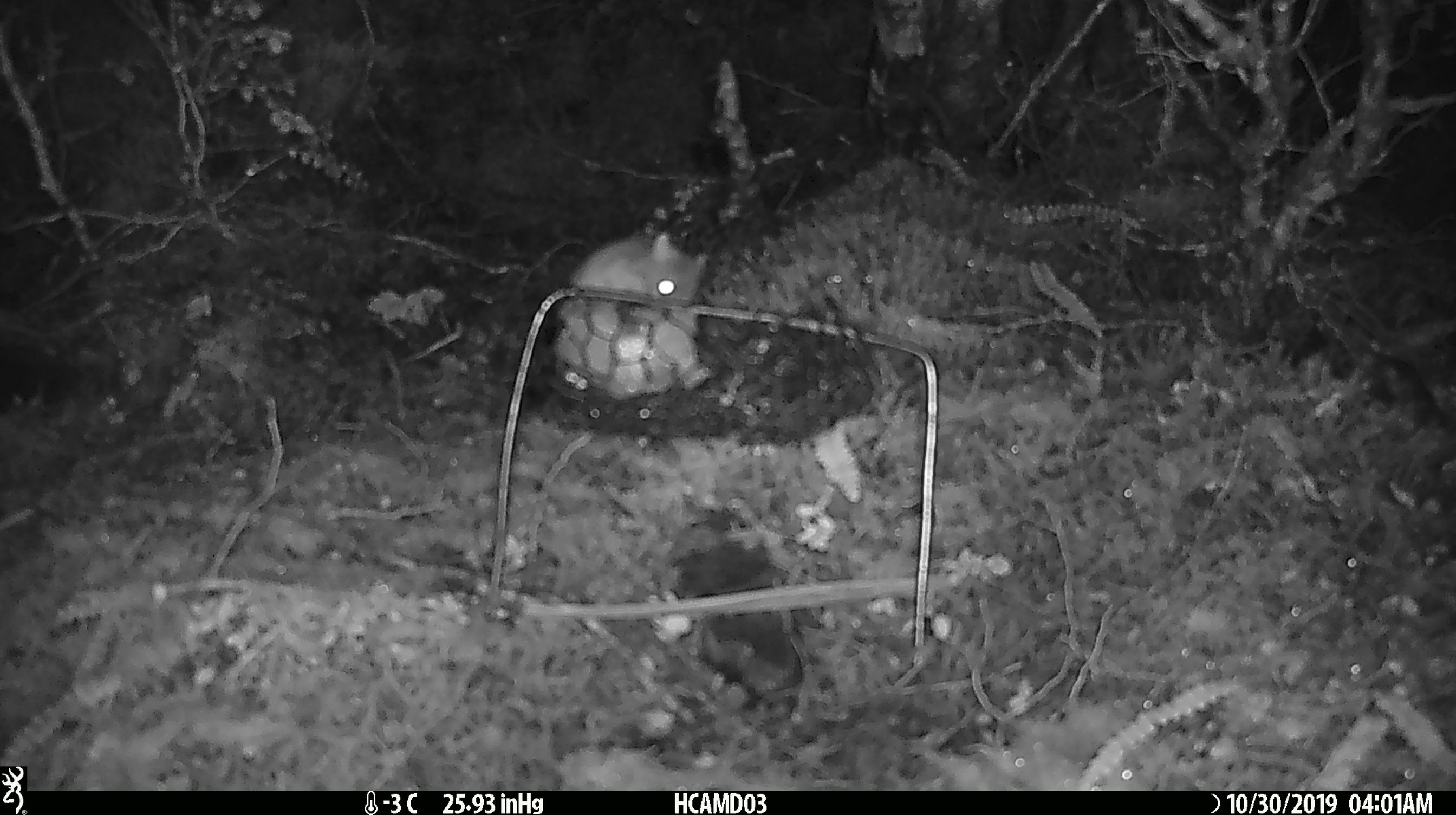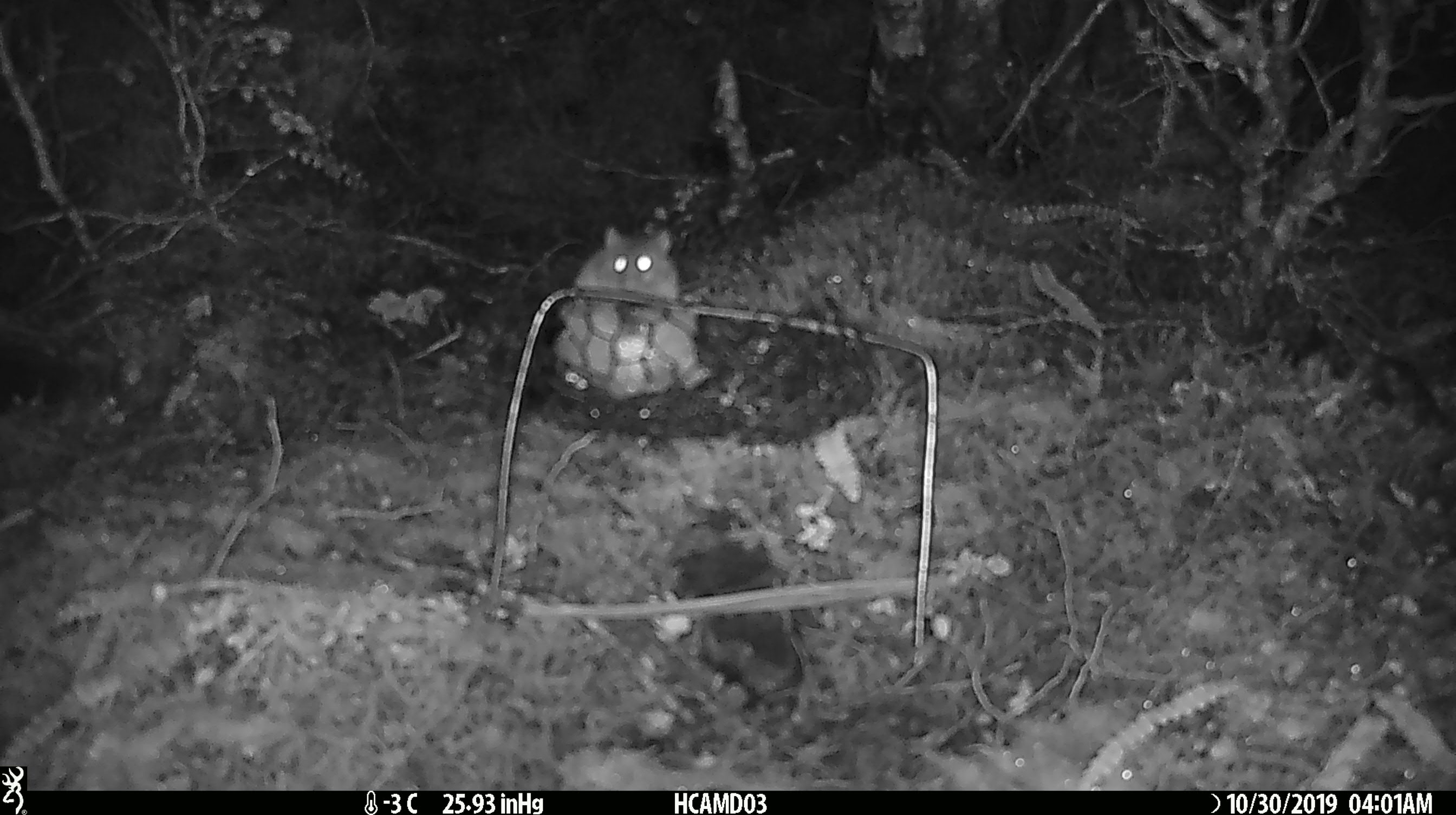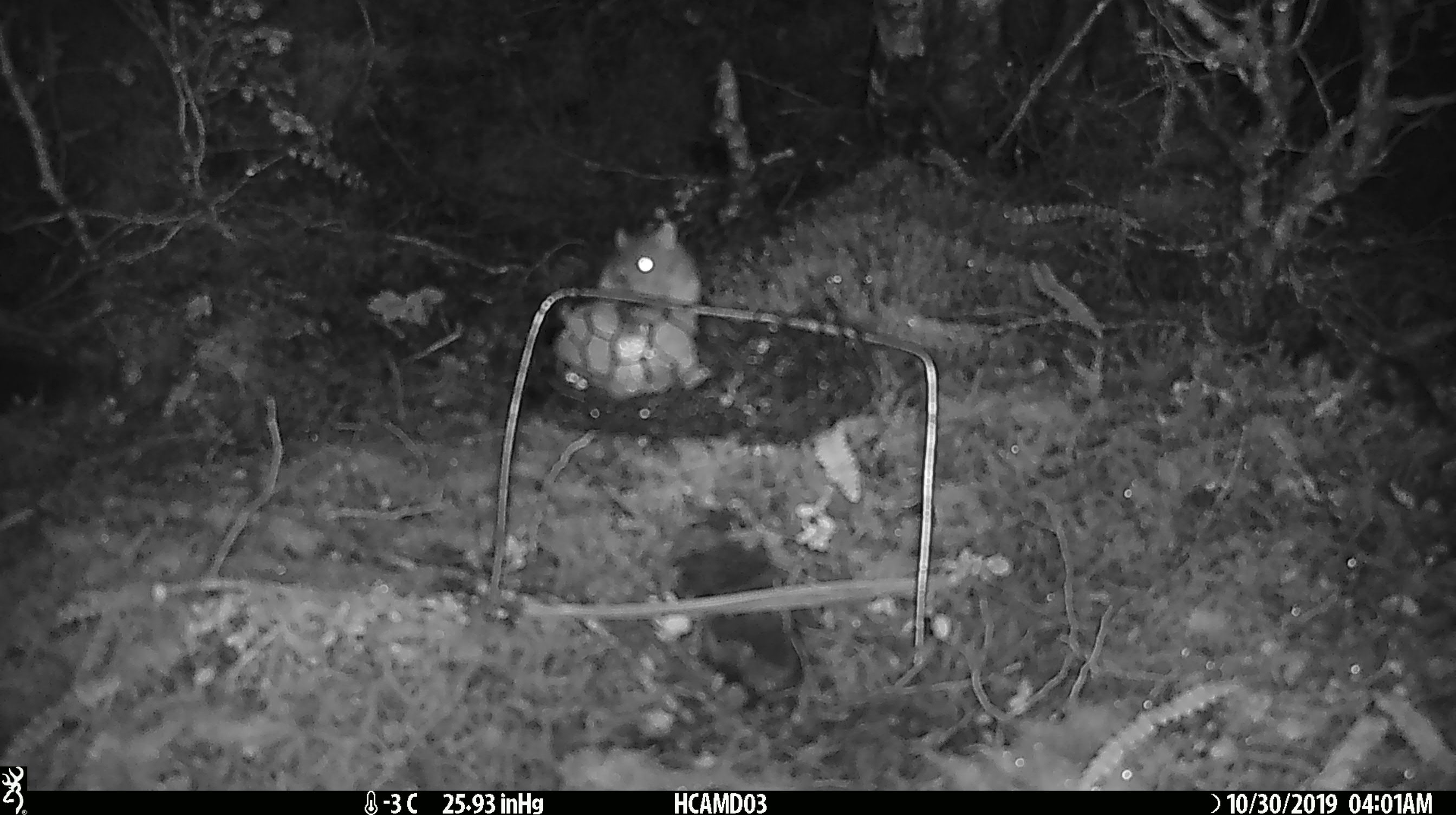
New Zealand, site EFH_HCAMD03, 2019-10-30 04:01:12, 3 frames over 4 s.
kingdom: Animalia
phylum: Chordata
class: Mammalia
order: Rodentia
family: Muridae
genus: Mus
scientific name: Mus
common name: mouse